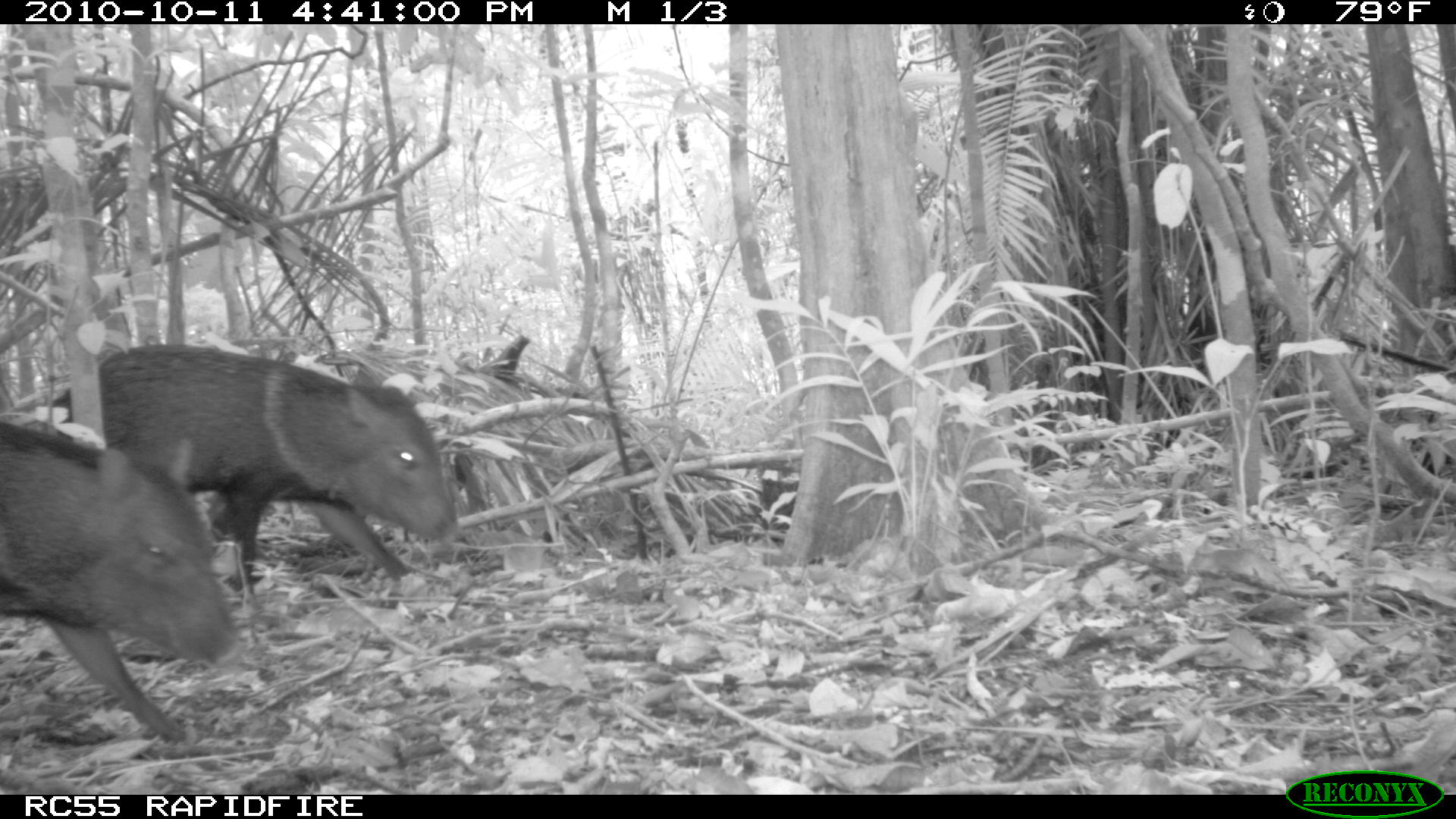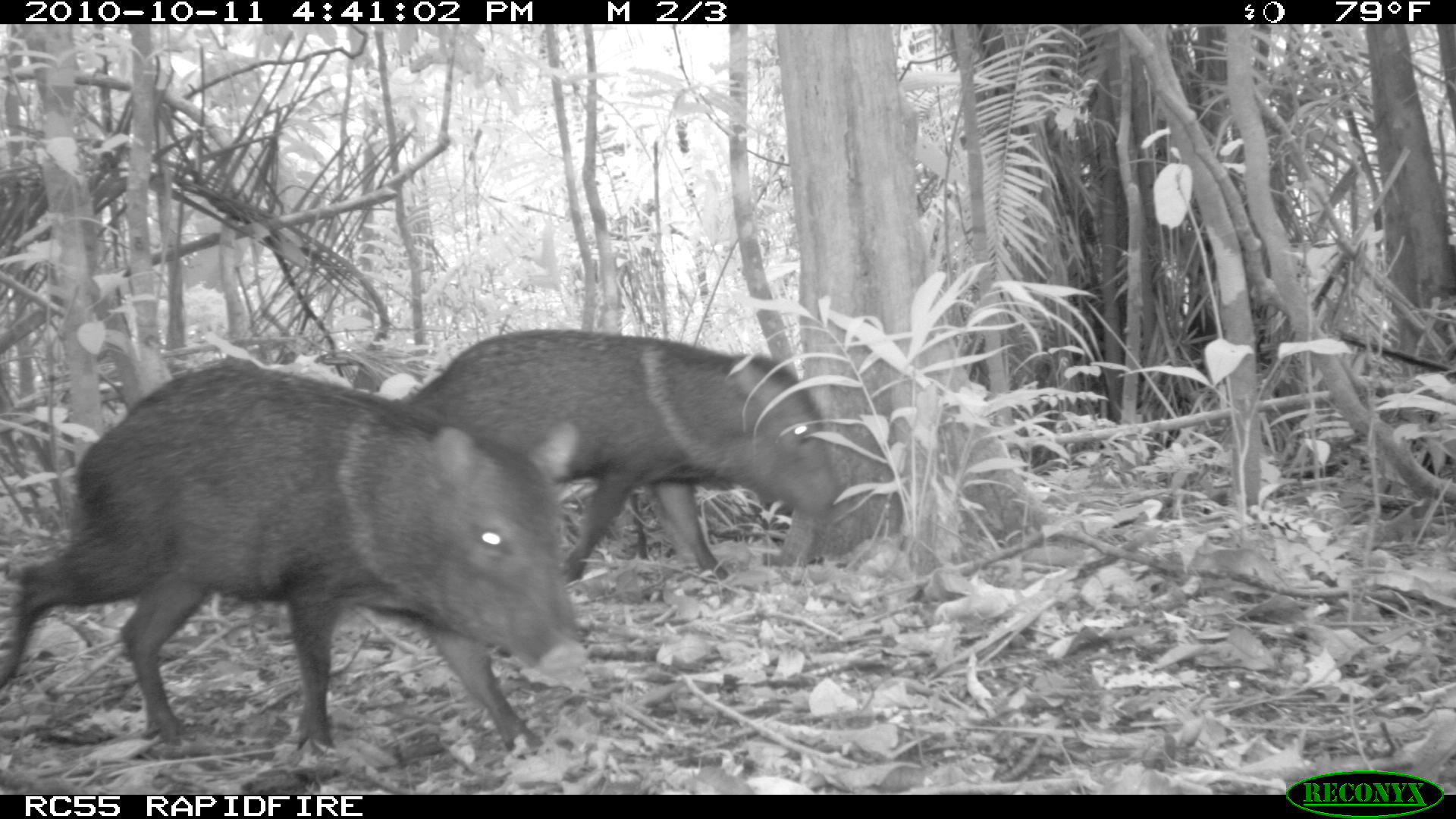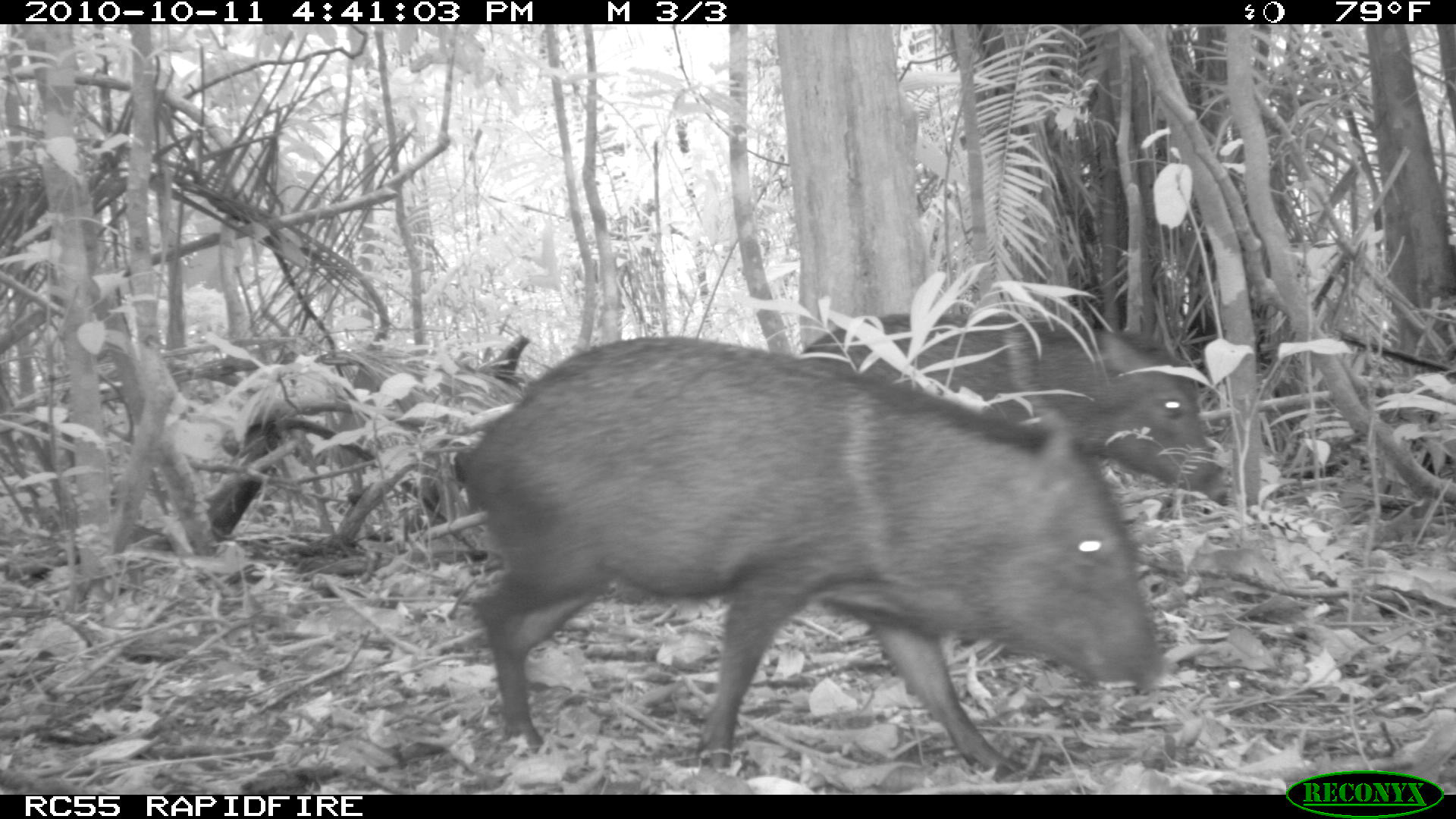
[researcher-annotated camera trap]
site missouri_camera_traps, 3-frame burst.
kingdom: Animalia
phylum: Chordata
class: Mammalia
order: Artiodactyla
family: Tayassuidae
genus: Pecari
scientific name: Pecari tajacu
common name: collared peccary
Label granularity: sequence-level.